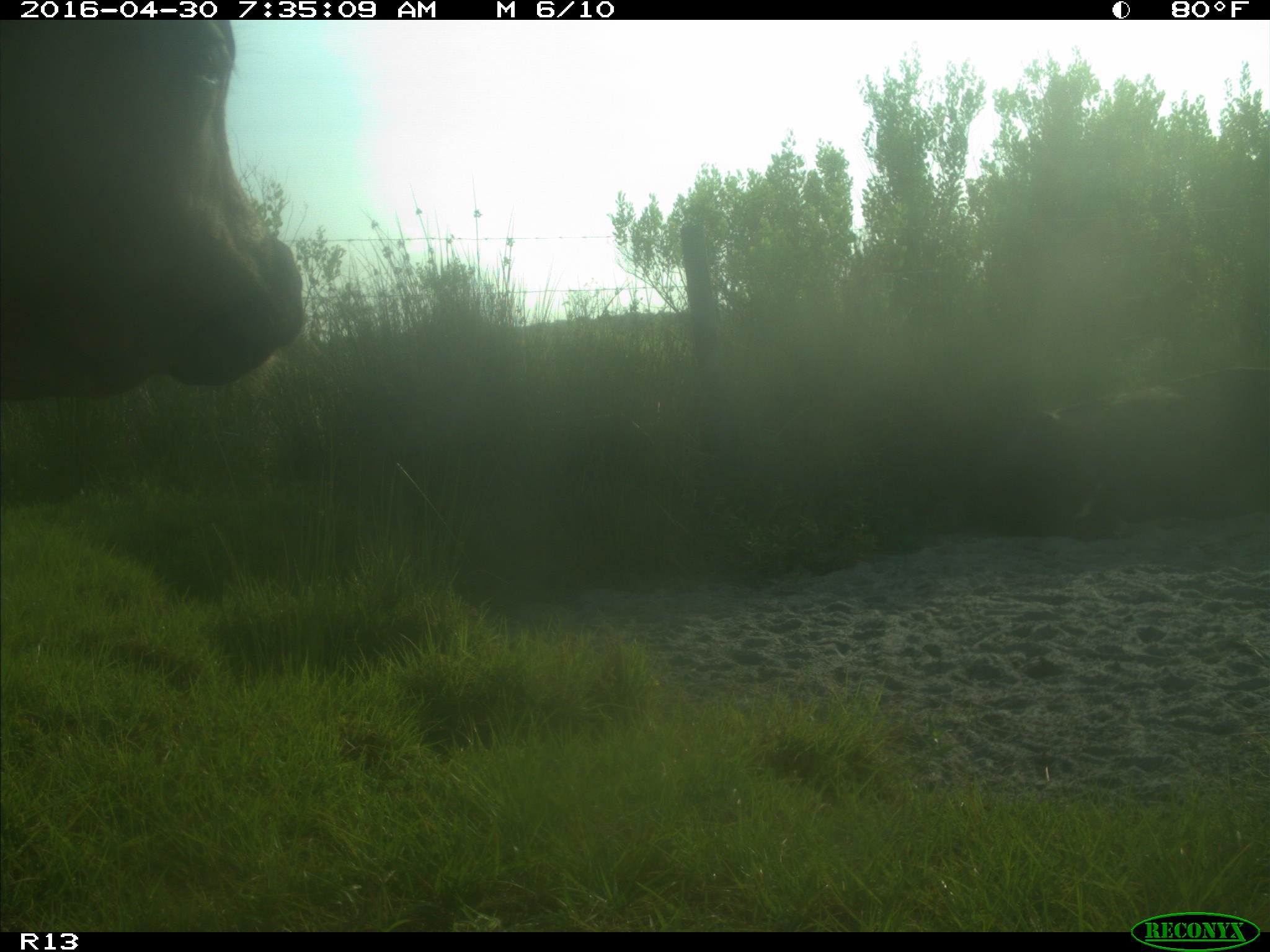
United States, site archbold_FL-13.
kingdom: Animalia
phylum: Chordata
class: Mammalia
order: Artiodactyla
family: Bovidae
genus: Bos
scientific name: Bos taurus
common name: domestic cow